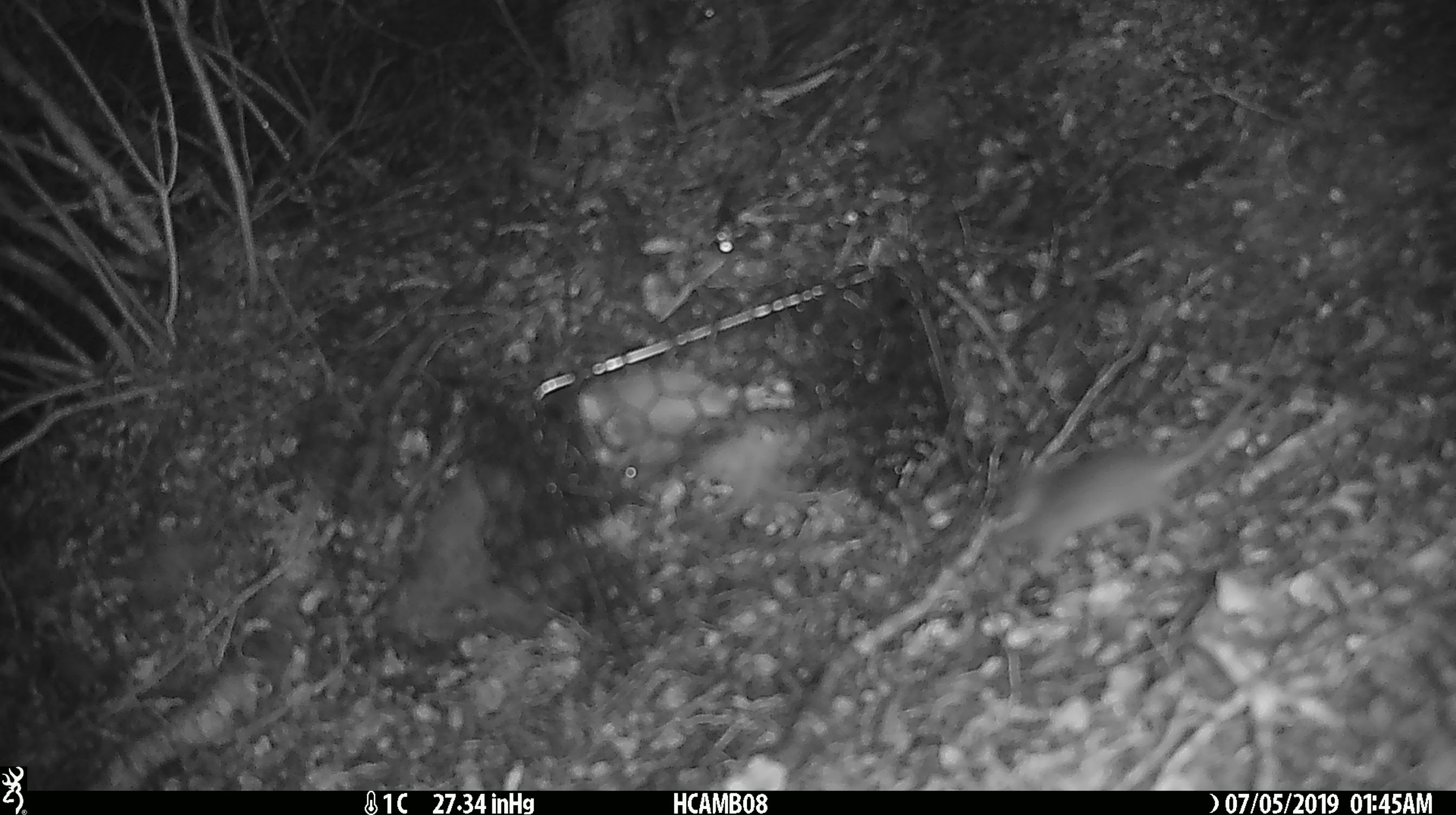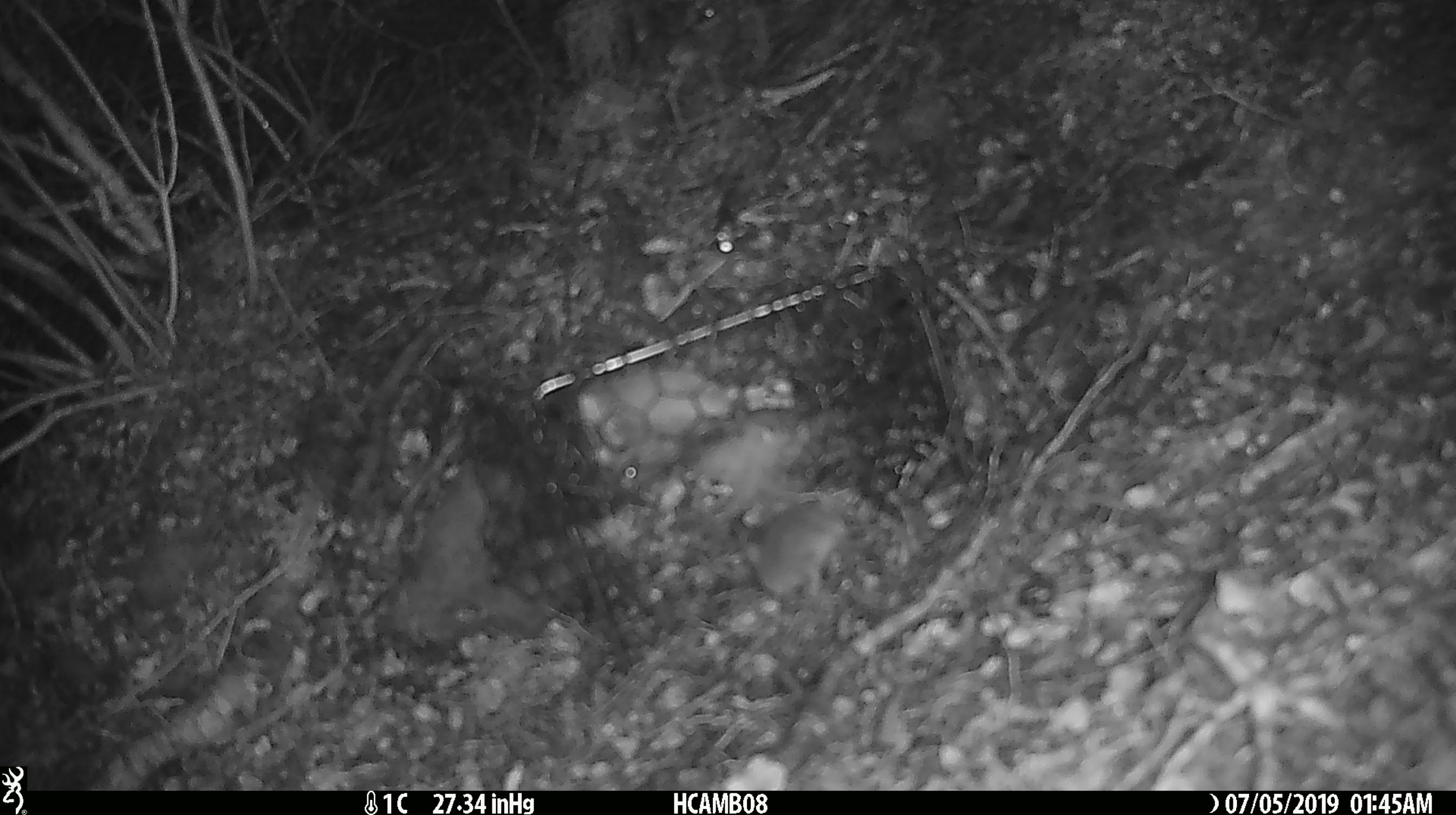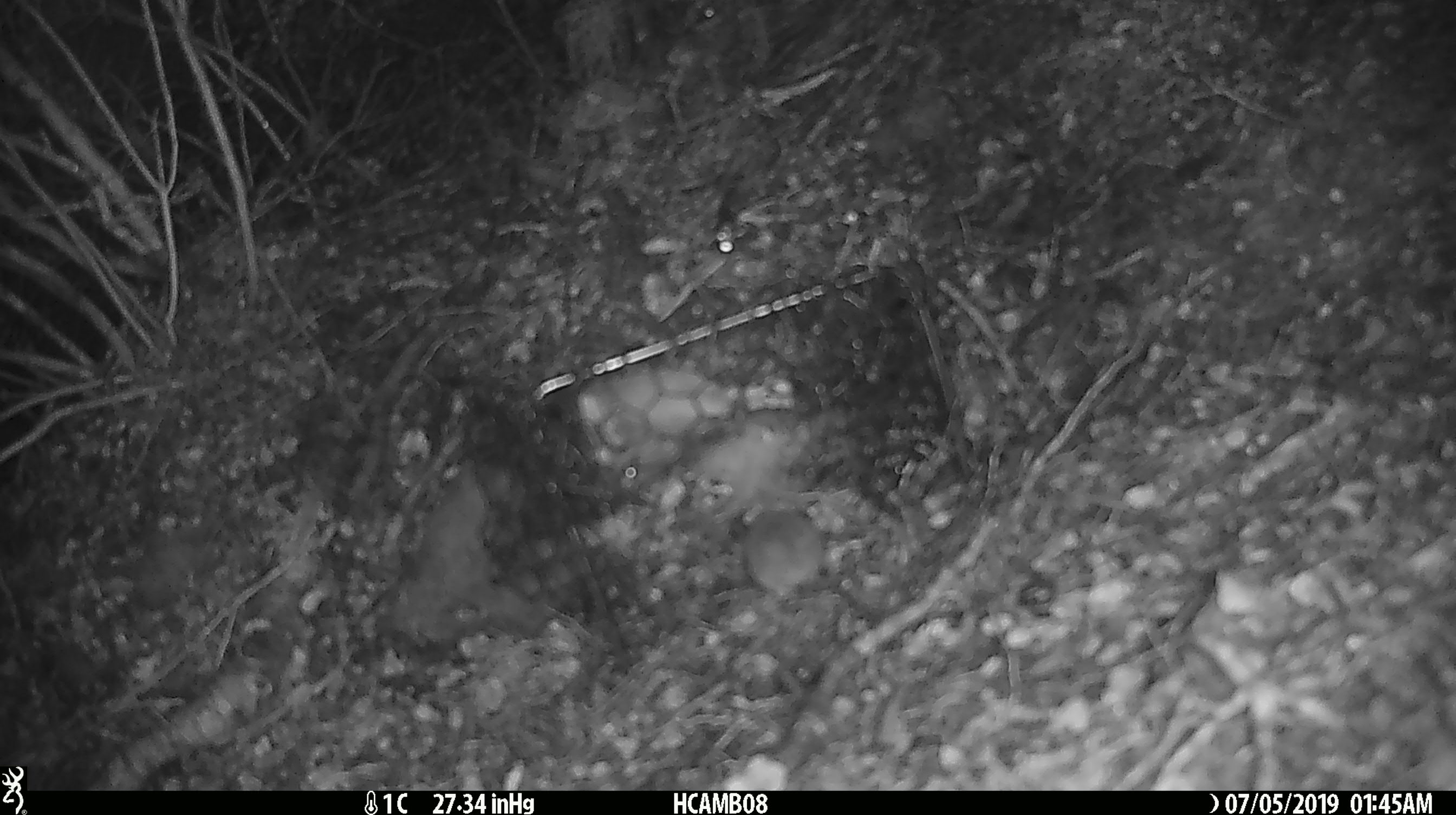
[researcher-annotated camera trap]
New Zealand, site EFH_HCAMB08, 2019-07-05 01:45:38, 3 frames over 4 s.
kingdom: Animalia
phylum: Chordata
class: Mammalia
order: Rodentia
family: Muridae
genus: Mus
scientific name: Mus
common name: mouse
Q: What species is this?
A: Mouse (Mus).